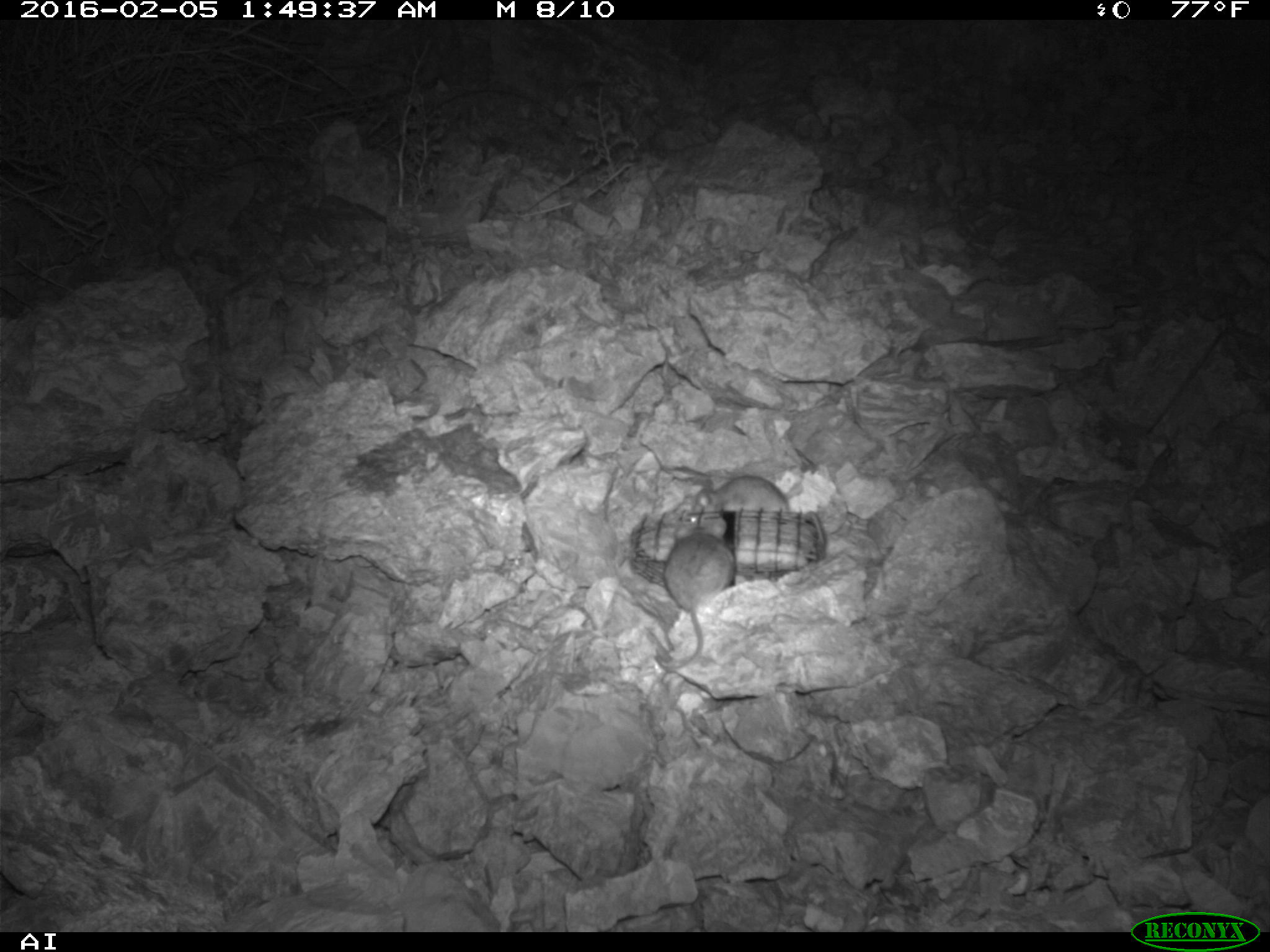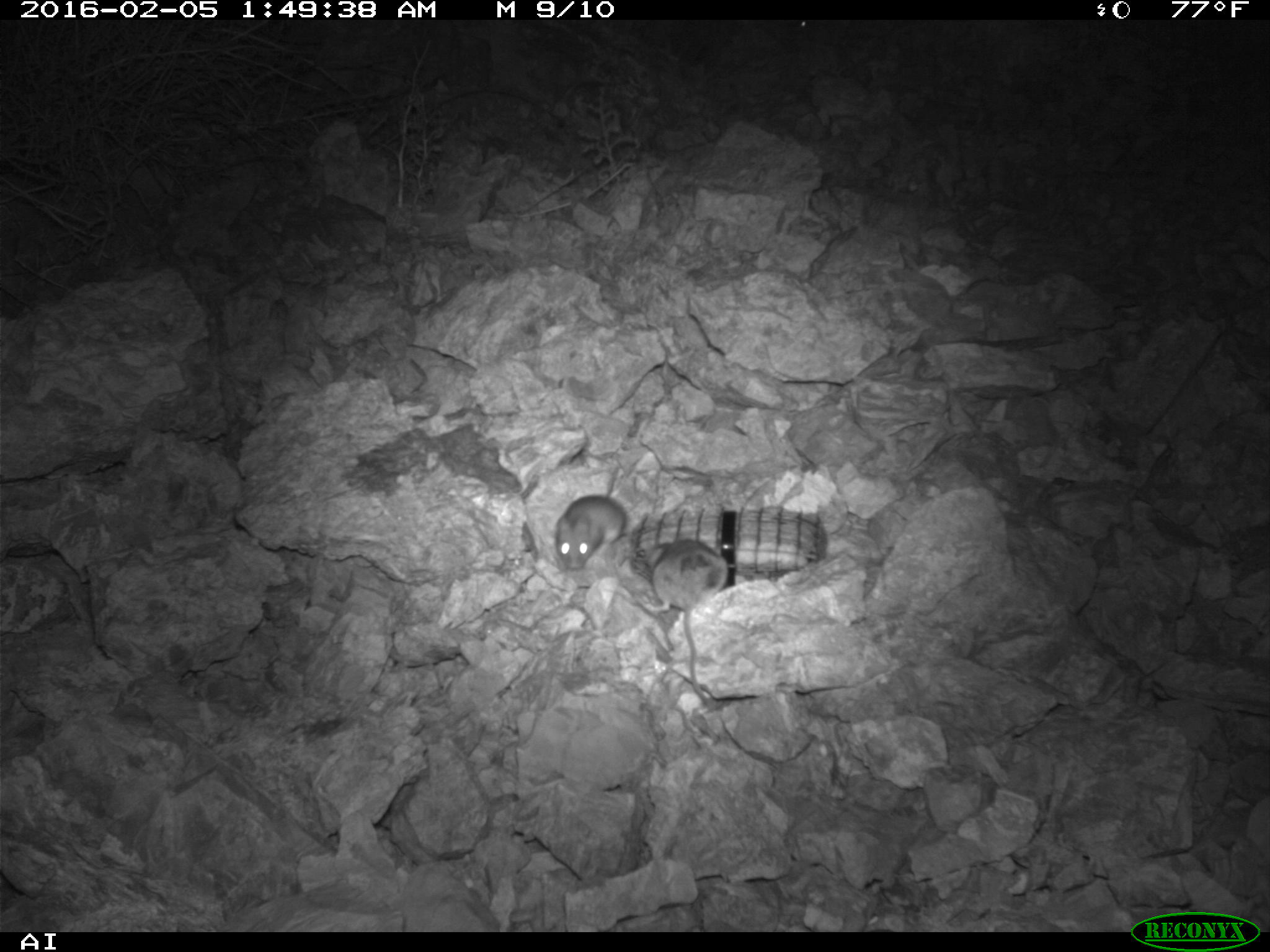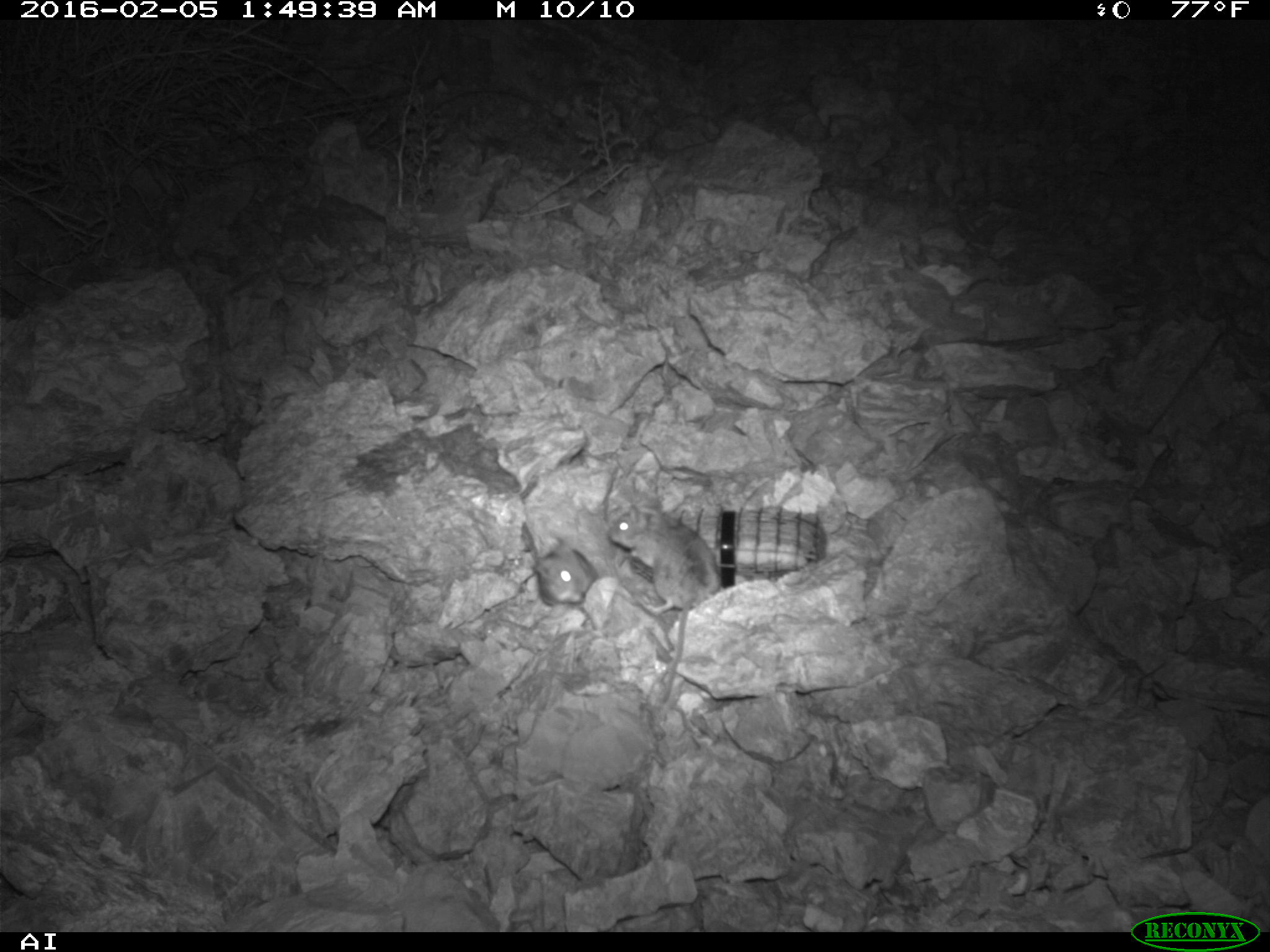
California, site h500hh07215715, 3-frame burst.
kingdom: Animalia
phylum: Chordata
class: Mammalia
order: Rodentia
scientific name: Rodentia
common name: rodent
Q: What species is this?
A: Rodent (Rodentia).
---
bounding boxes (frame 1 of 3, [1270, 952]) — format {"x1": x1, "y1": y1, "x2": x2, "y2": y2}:
rodent: {"x1": 651, "y1": 529, "x2": 737, "y2": 672}; {"x1": 688, "y1": 467, "x2": 791, "y2": 513}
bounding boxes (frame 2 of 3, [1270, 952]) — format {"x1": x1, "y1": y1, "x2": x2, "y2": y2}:
rodent: {"x1": 644, "y1": 537, "x2": 727, "y2": 708}; {"x1": 553, "y1": 465, "x2": 625, "y2": 570}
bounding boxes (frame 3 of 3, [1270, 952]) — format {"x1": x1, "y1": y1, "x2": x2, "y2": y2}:
rodent: {"x1": 606, "y1": 502, "x2": 721, "y2": 703}; {"x1": 530, "y1": 536, "x2": 598, "y2": 602}